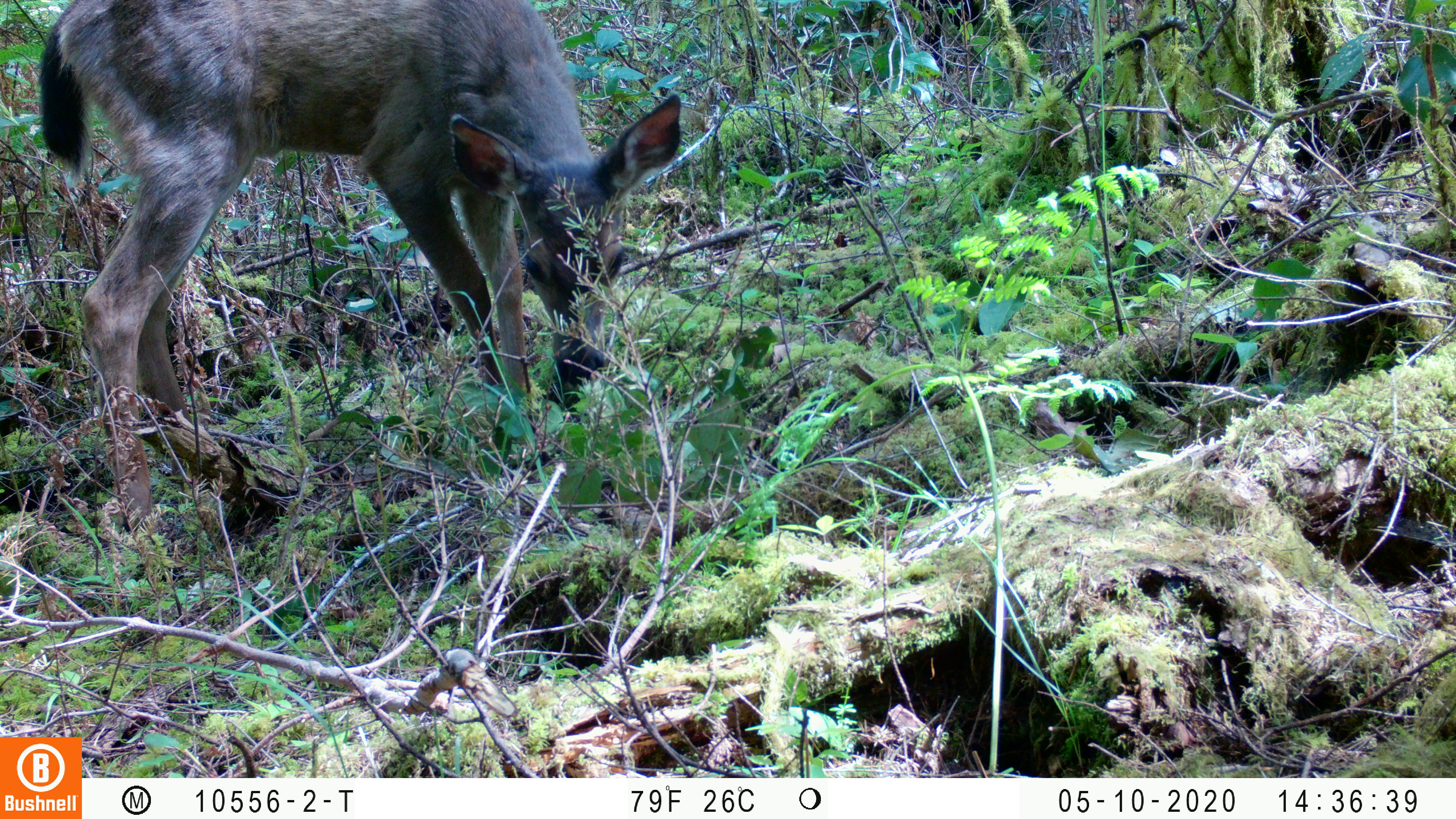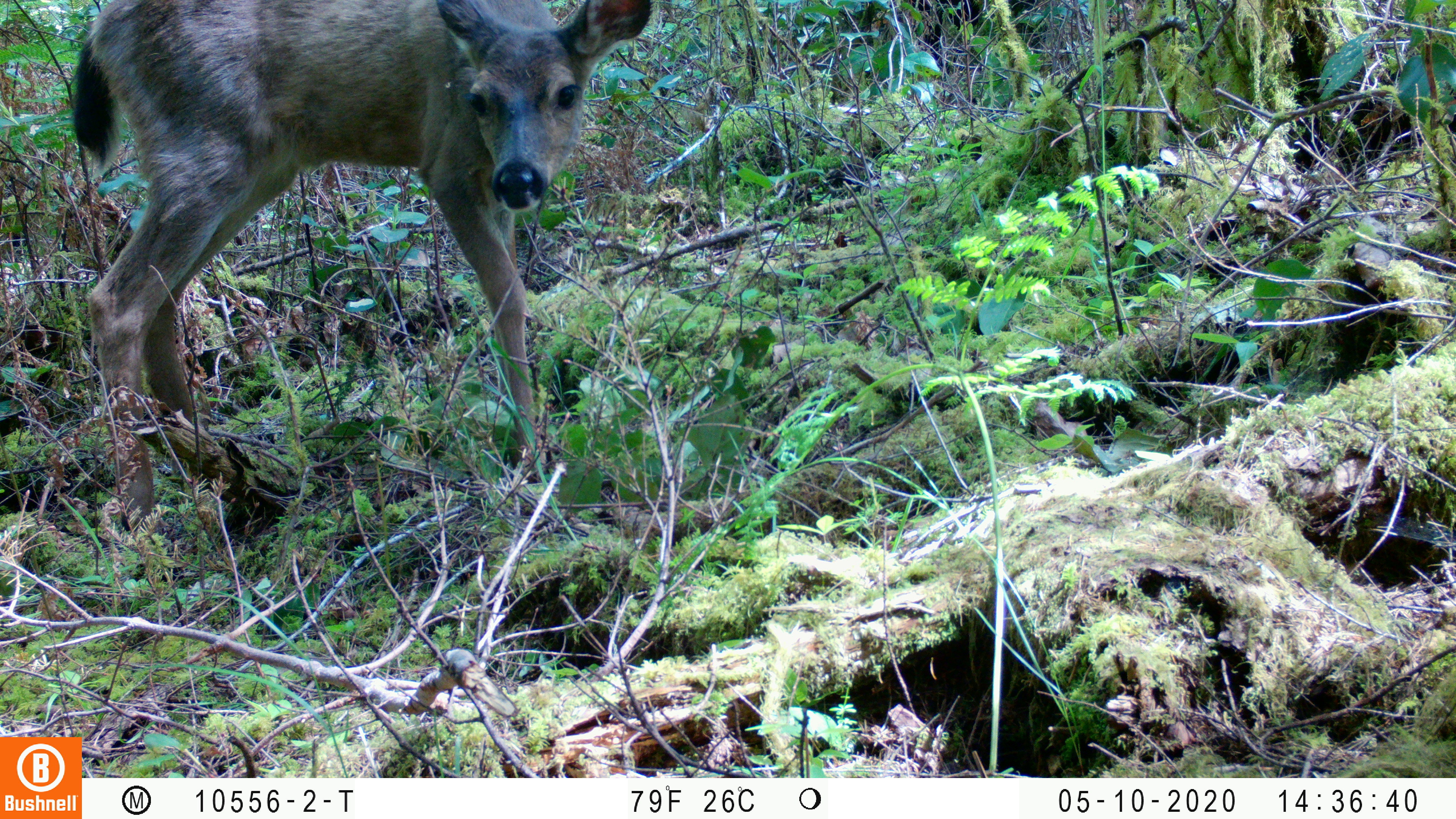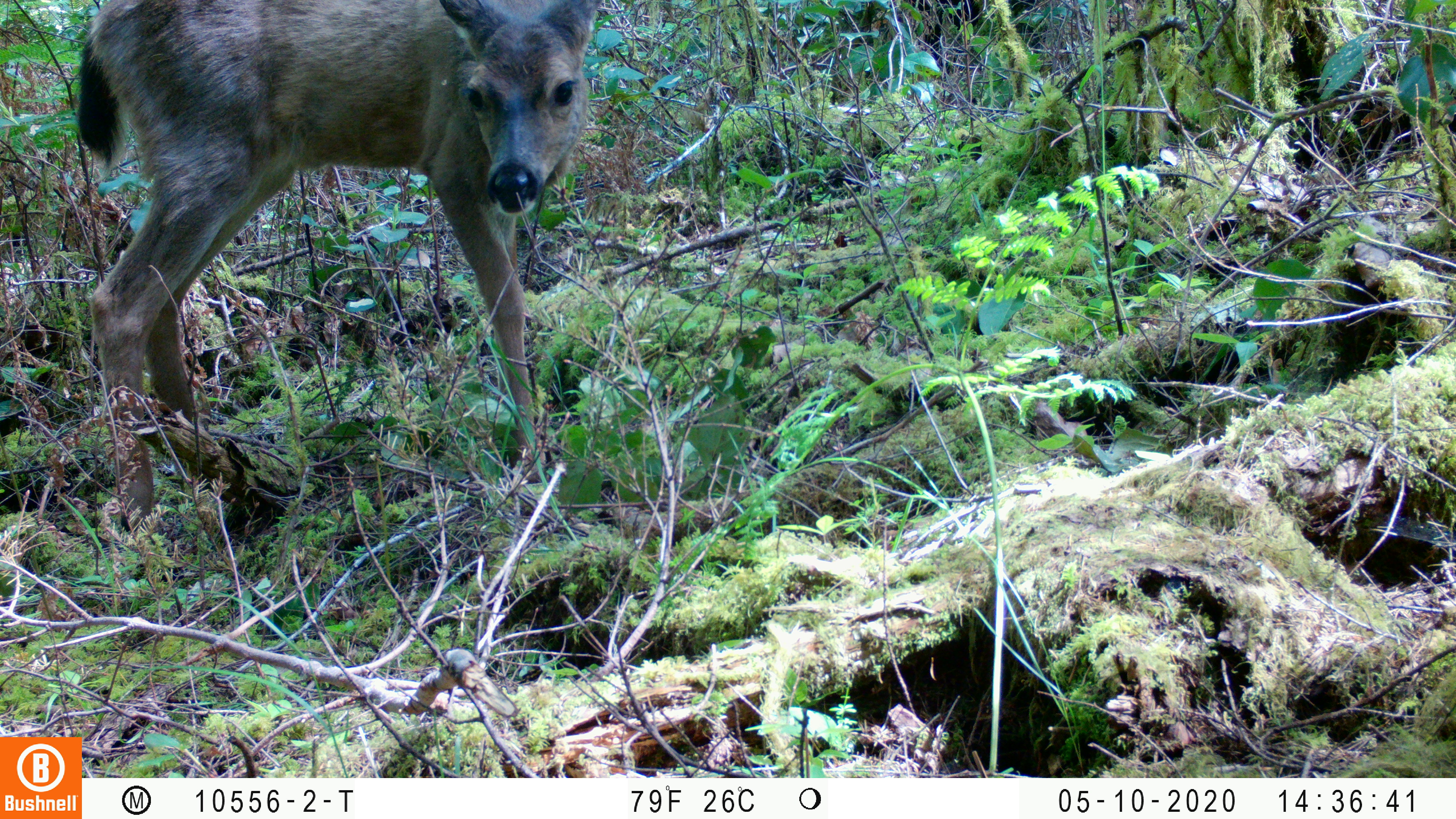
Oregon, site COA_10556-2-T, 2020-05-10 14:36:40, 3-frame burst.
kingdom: Animalia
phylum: Chordata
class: Mammalia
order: Artiodactyla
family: Cervidae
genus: Odocoileus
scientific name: Odocoileus hemionus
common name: black-tailed deer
Black-tailed deer (Odocoileus hemionus).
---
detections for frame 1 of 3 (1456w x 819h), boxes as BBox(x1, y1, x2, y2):
black-tailed deer: BBox(35, 1, 698, 456)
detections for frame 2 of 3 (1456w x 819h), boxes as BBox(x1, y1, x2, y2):
black-tailed deer: BBox(61, 2, 654, 427)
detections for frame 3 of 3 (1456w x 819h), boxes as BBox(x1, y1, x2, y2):
black-tailed deer: BBox(67, 0, 605, 431)